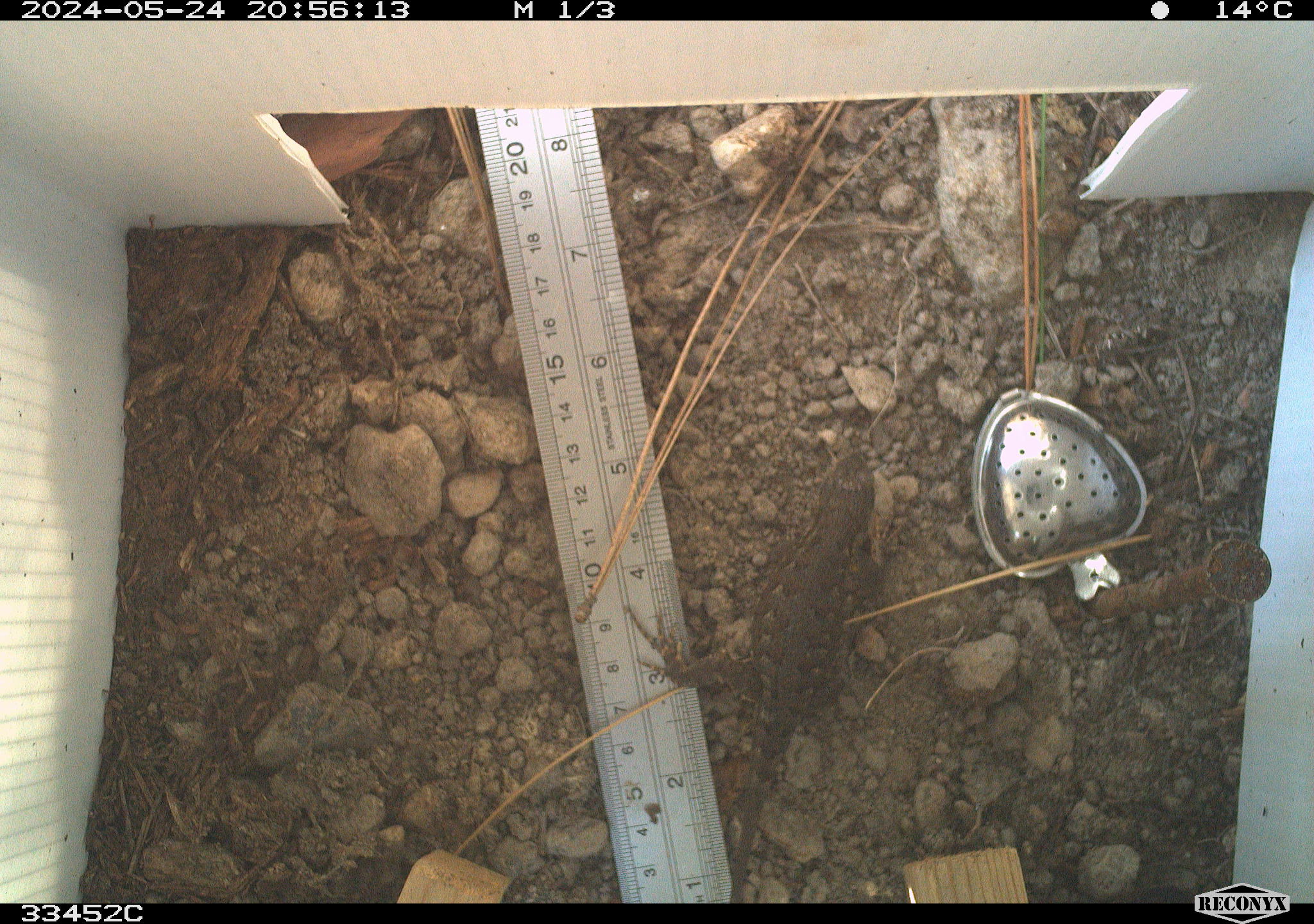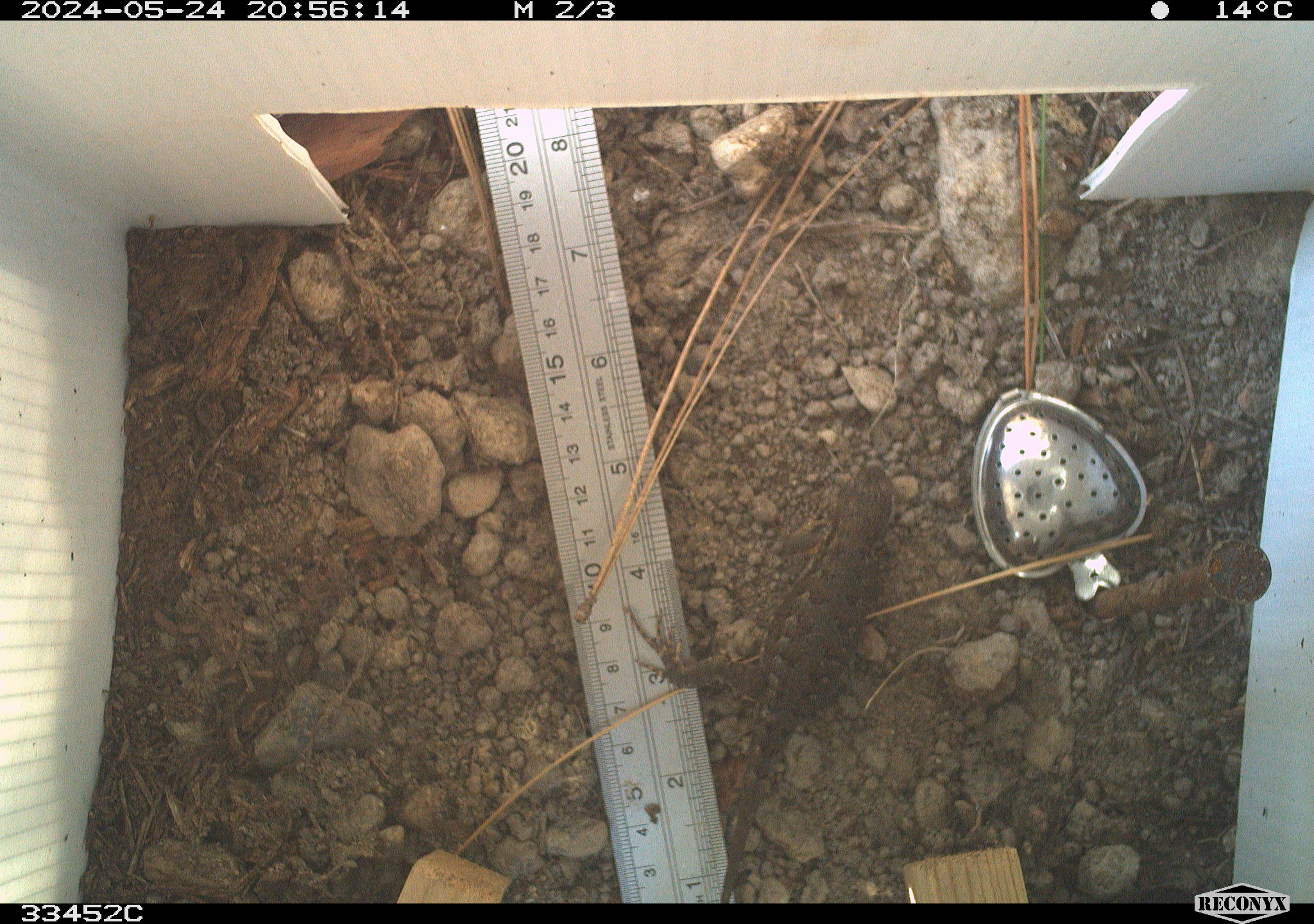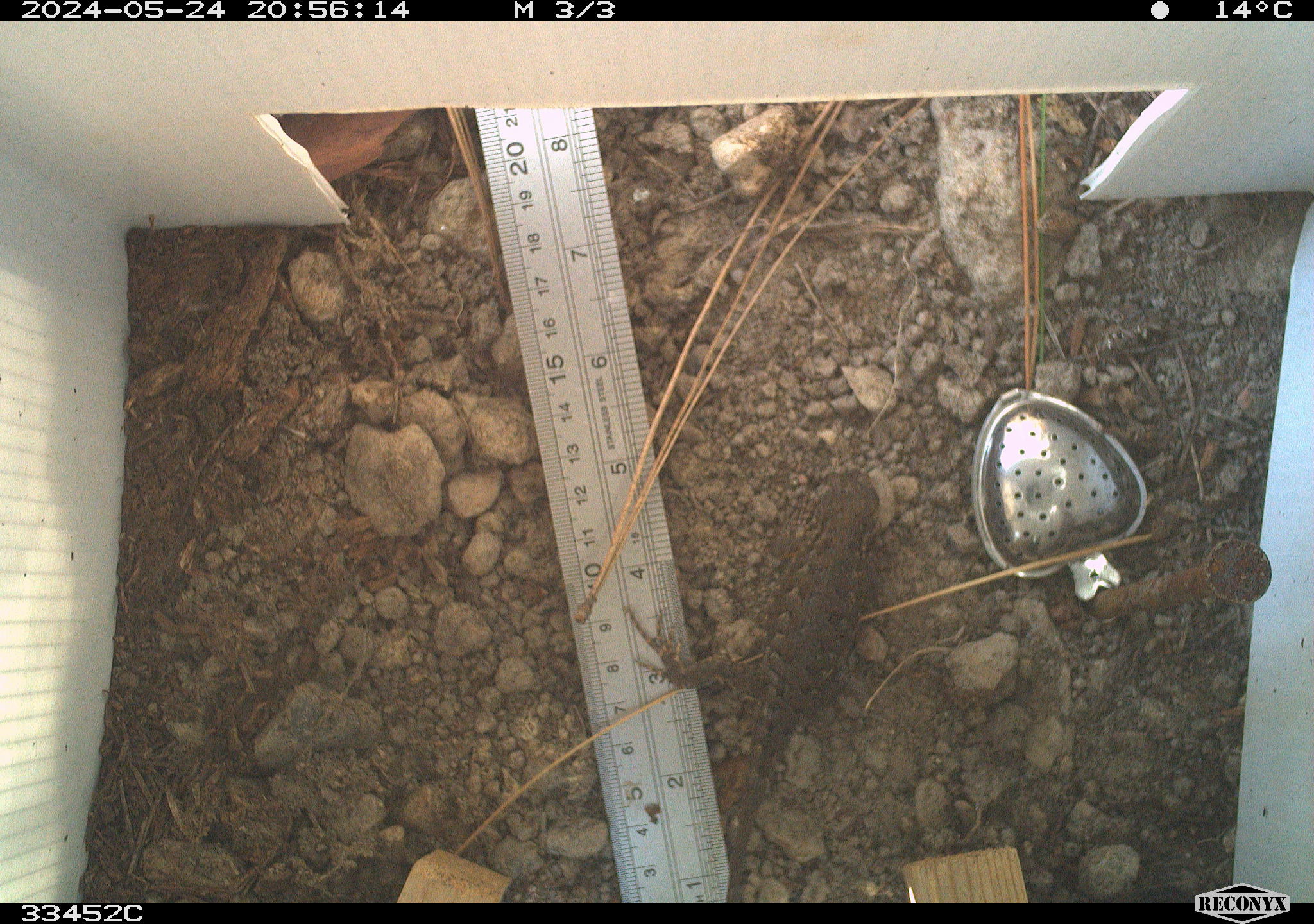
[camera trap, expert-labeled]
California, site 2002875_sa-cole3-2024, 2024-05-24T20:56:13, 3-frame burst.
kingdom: Animalia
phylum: Chordata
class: Reptilia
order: Squamata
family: Phrynosomatidae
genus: Sceloporus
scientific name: Sceloporus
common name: spiny lizards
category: sceloporus species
Sceloporus species (spiny lizards) (Sceloporus).